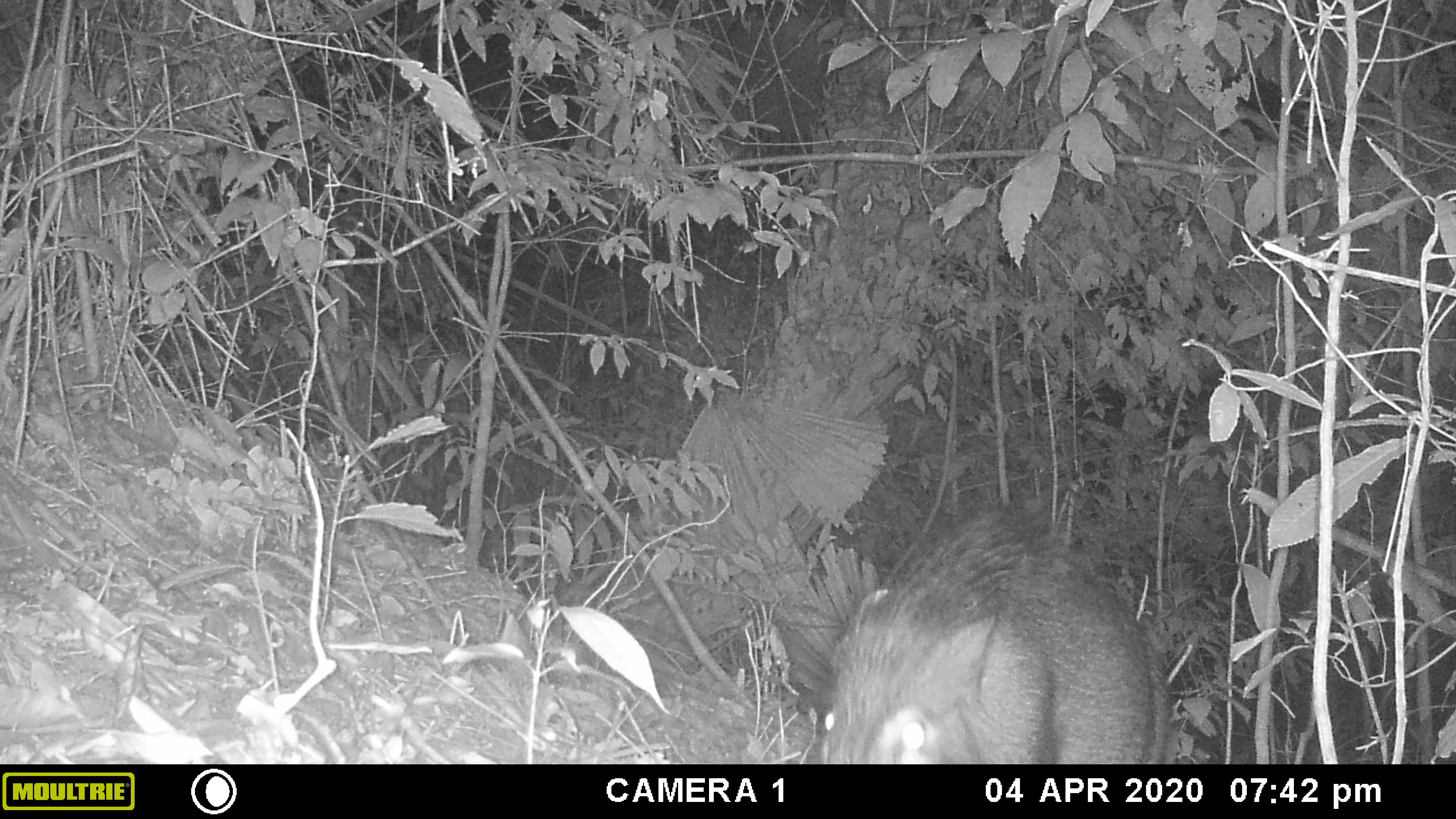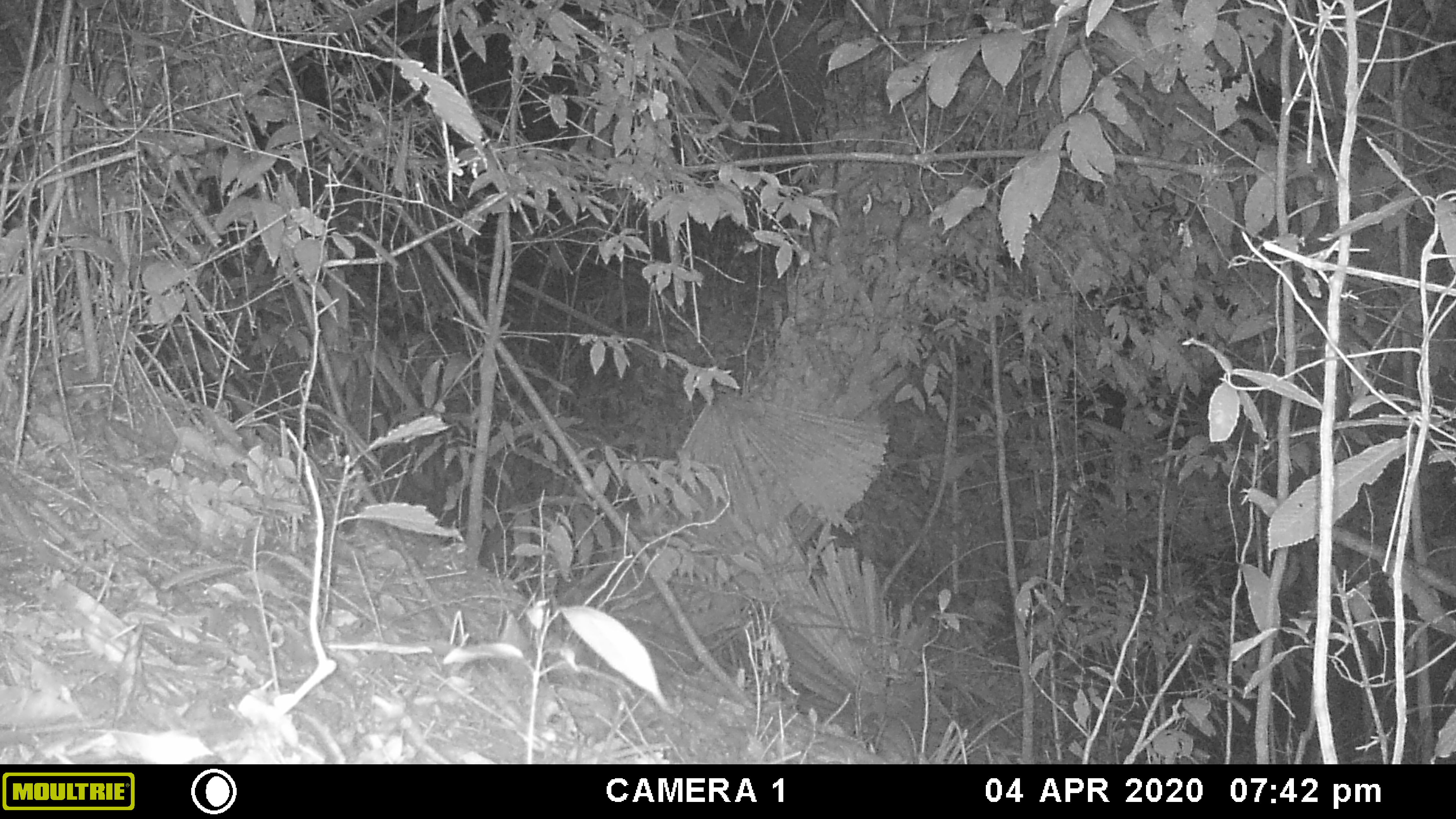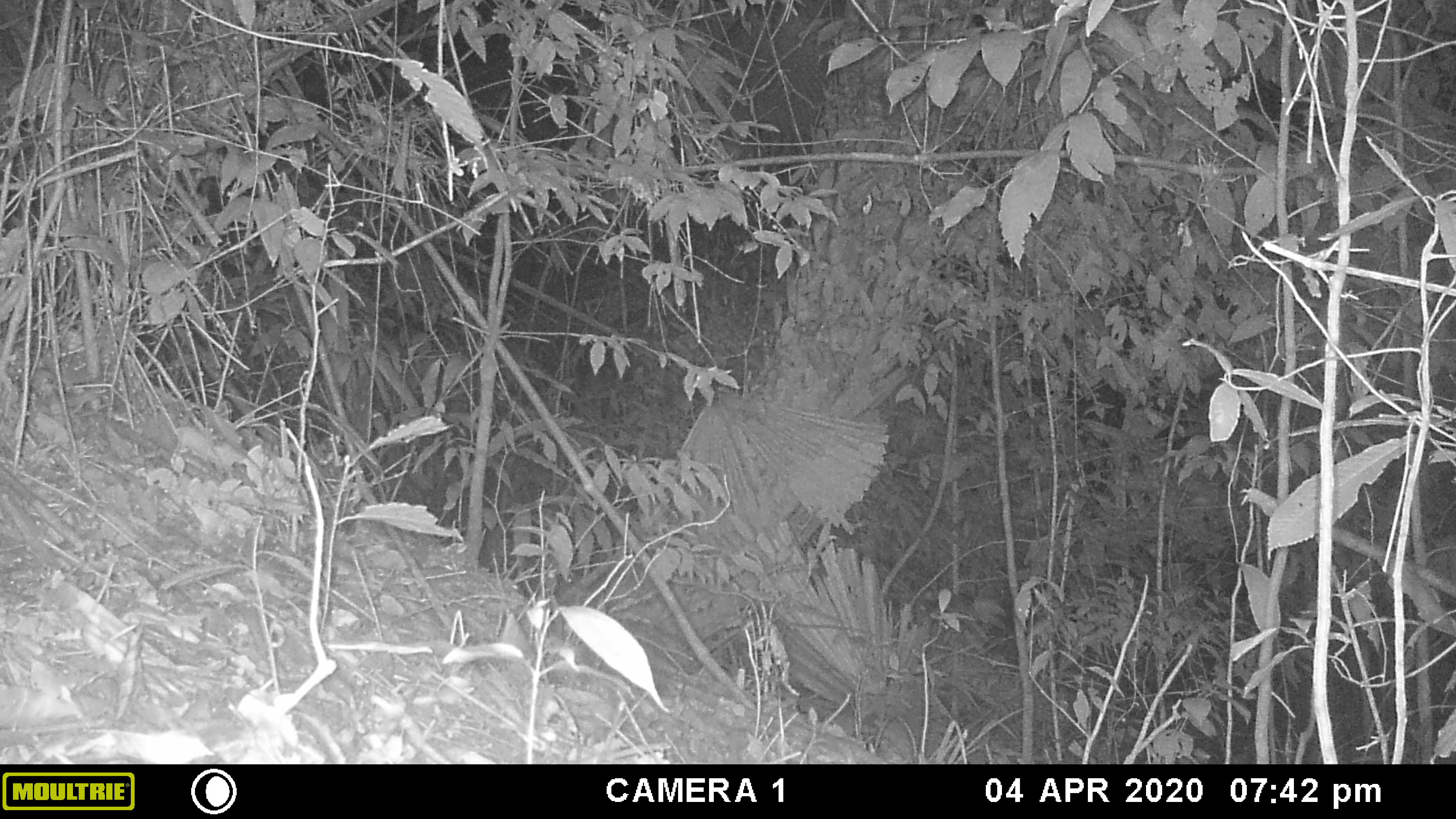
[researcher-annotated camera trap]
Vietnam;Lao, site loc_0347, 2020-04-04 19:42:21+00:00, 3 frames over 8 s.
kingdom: Animalia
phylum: Chordata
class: Mammalia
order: Artiodactyla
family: Suidae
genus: Sus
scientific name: Sus scrofa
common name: eurasian wild pig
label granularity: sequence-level